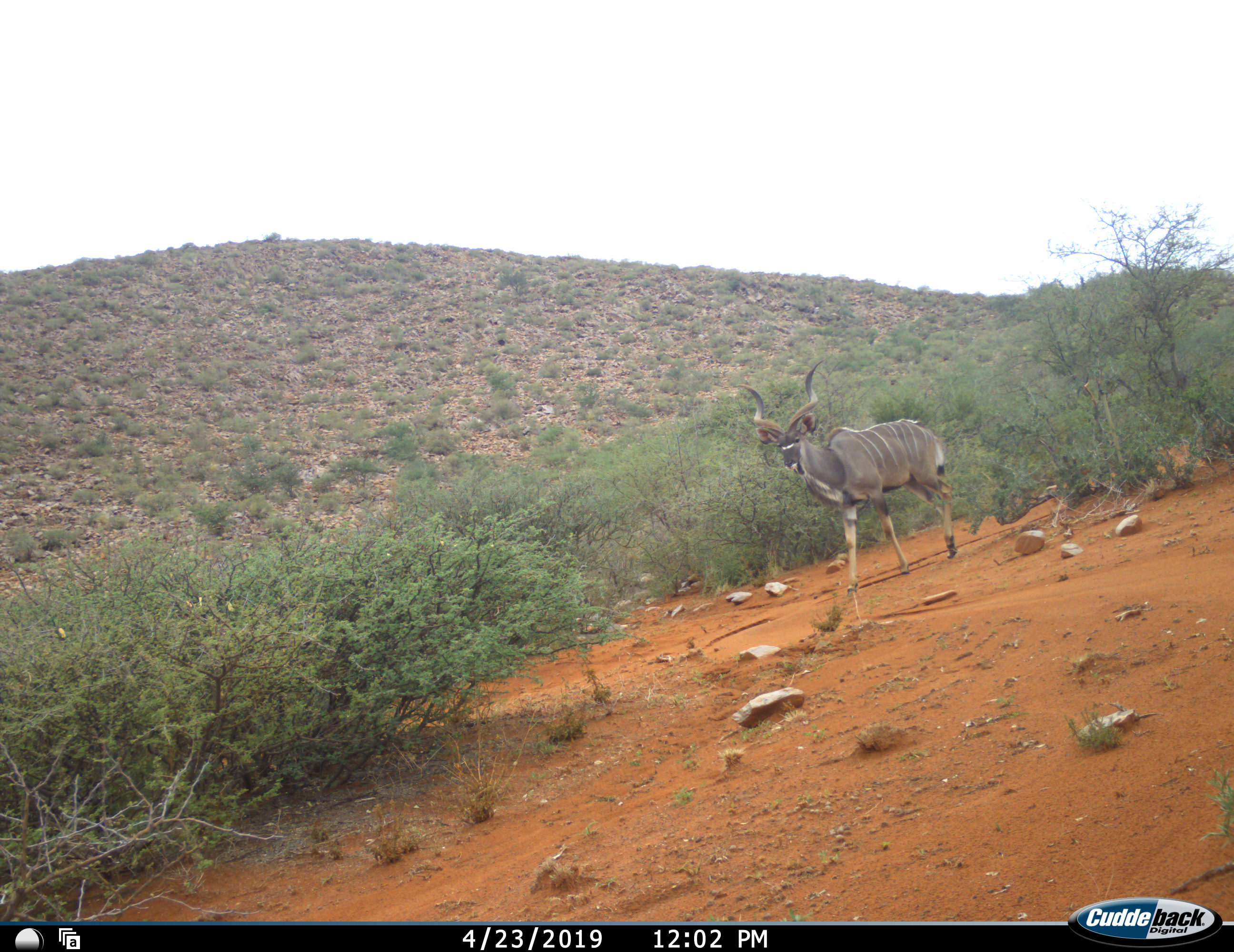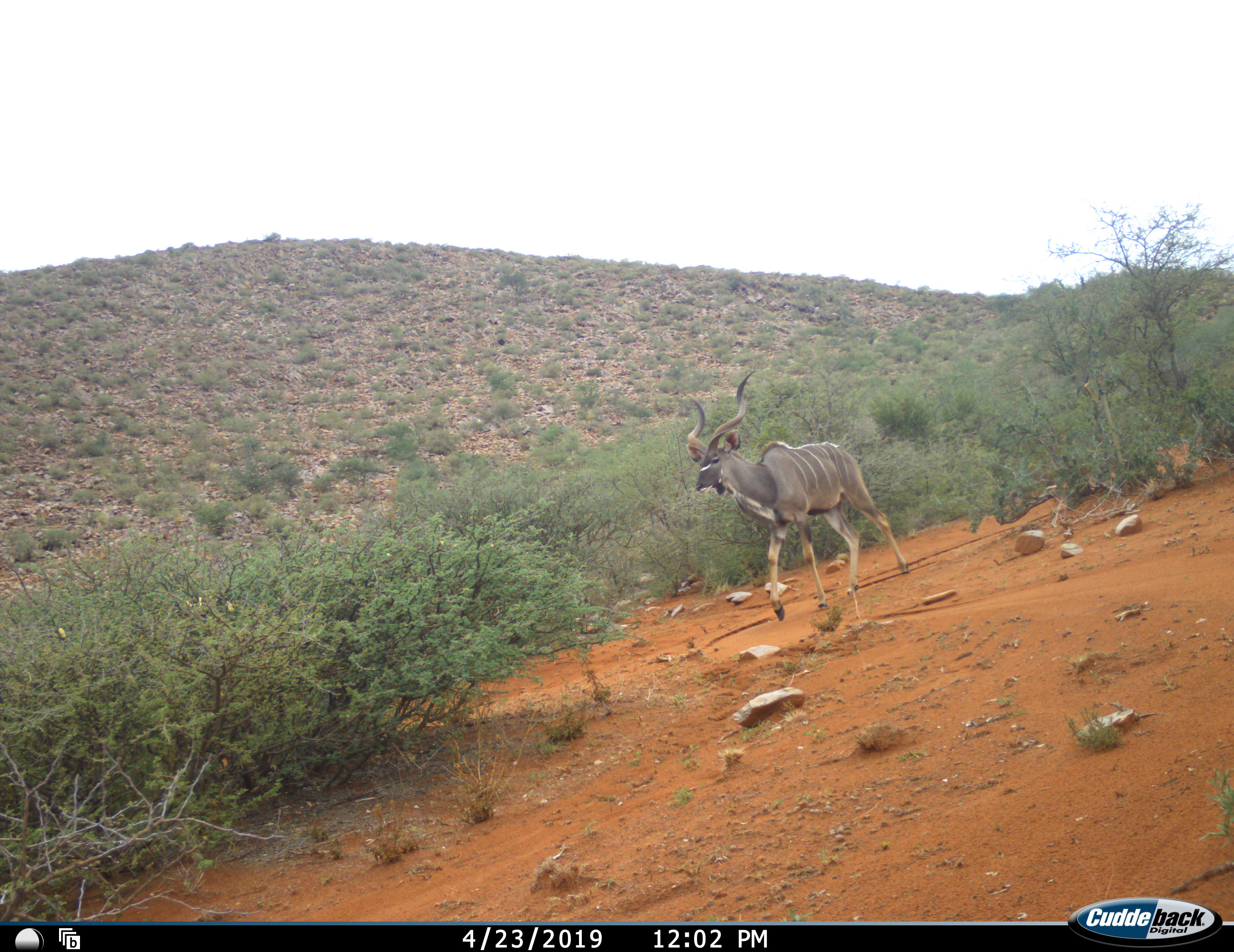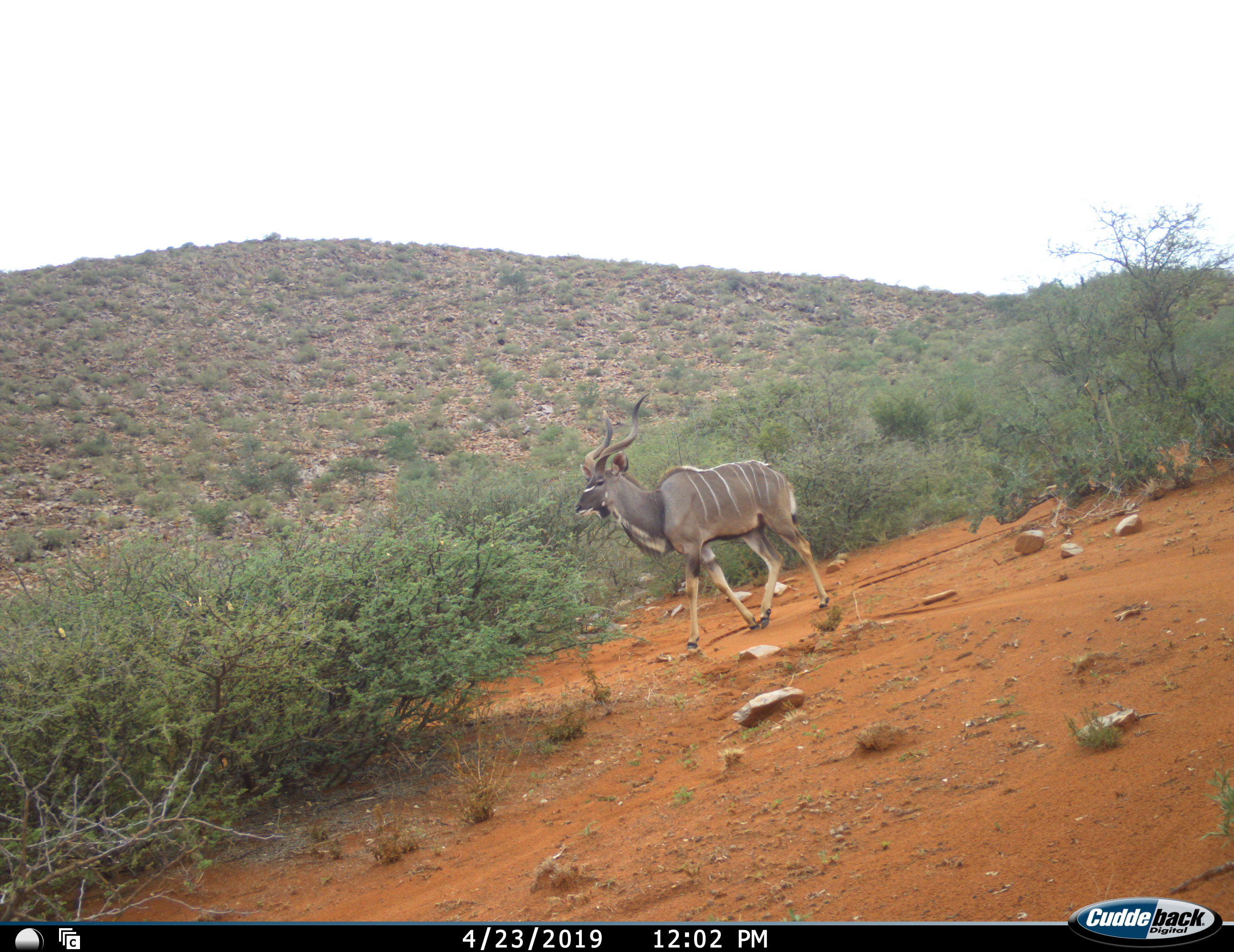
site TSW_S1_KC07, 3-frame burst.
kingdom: Animalia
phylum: Chordata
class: Mammalia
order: Artiodactyla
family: Bovidae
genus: Tragelaphus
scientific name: Tragelaphus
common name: kudu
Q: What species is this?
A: Kudu (Tragelaphus).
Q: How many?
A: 1.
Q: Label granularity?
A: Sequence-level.